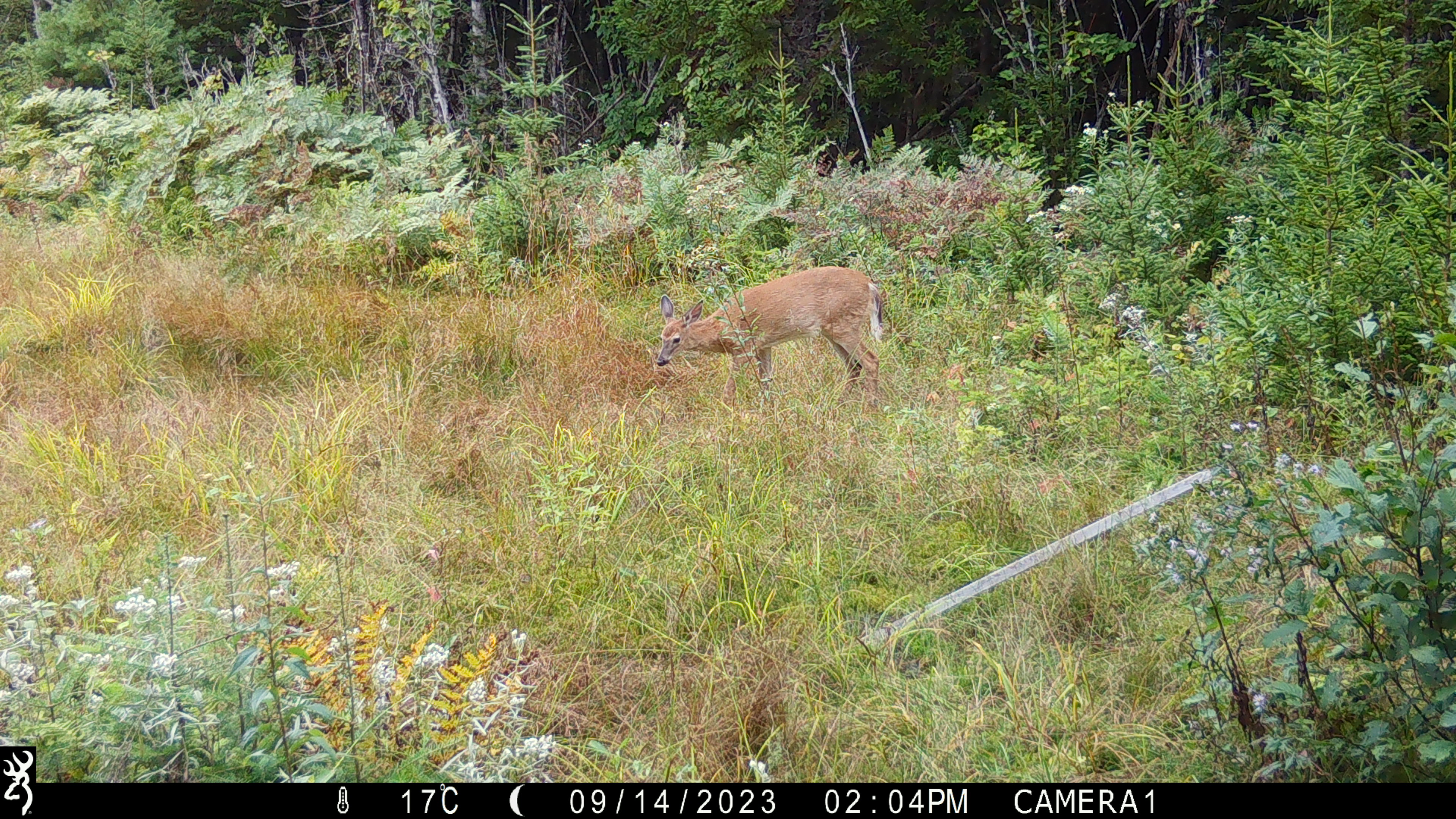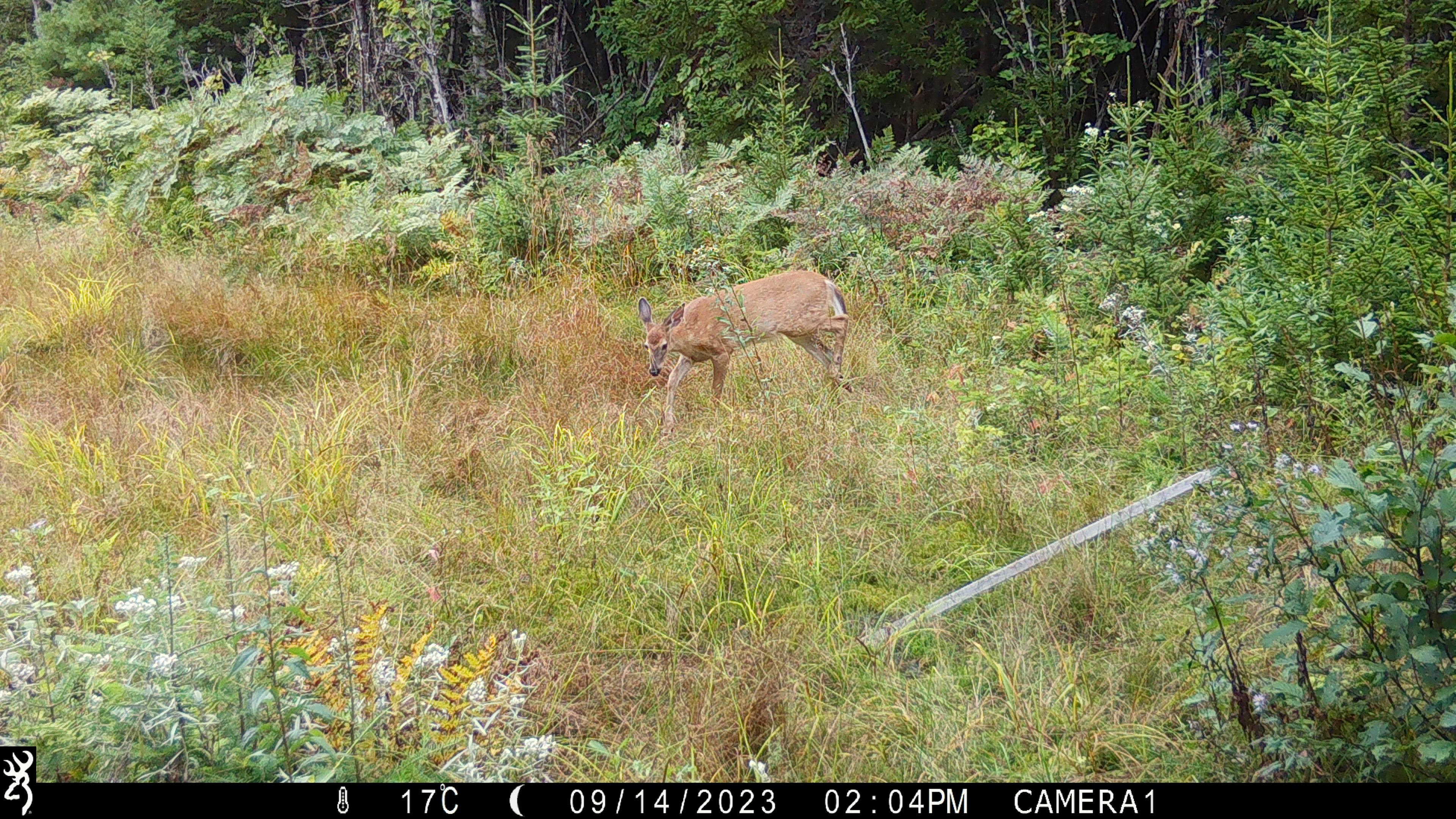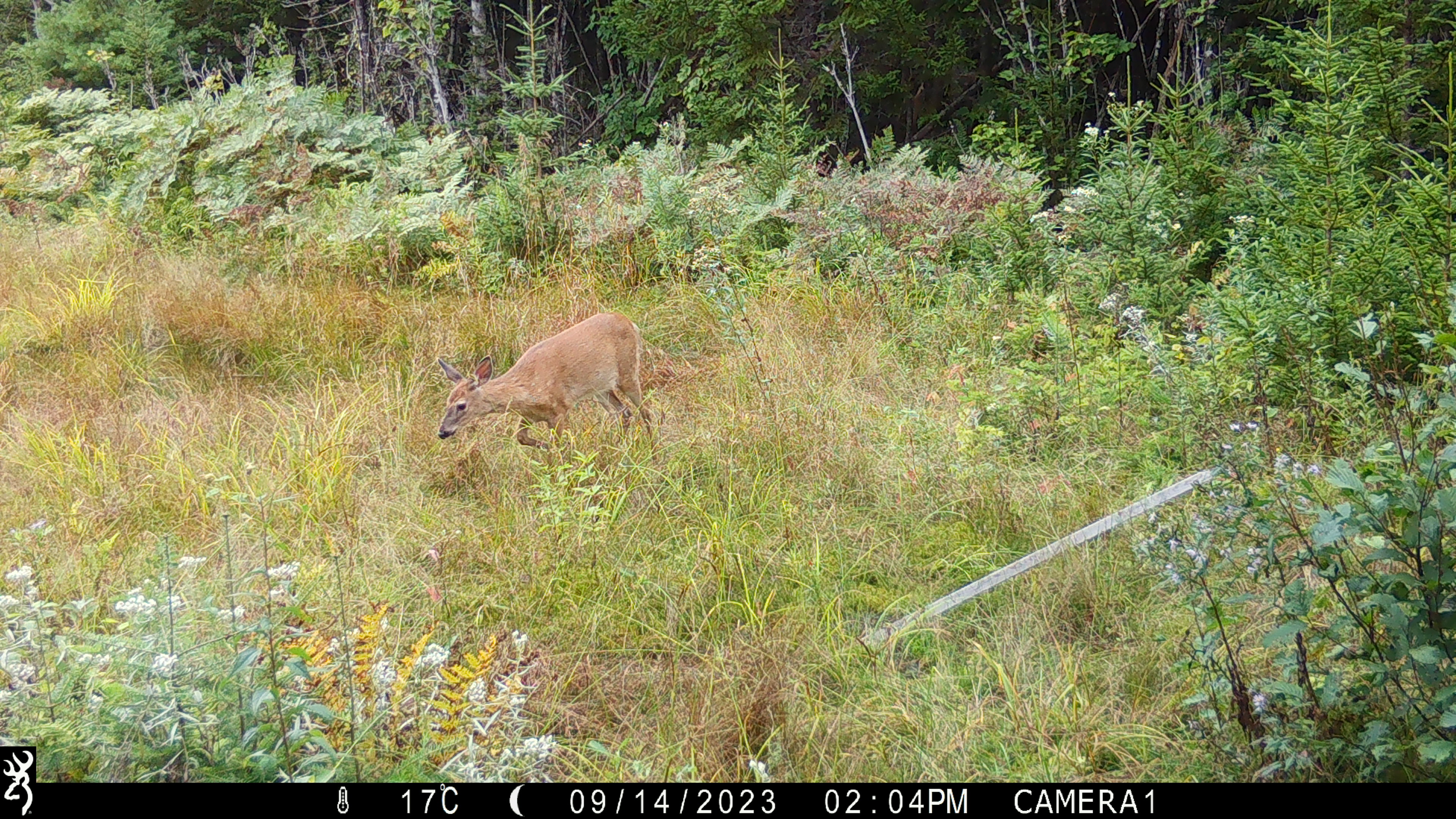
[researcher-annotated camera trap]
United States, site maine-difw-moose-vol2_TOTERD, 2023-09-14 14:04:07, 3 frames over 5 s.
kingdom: Animalia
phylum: Chordata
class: Mammalia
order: Artiodactyla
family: Cervidae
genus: Odocoileus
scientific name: Odocoileus virginianus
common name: white-tailed deer